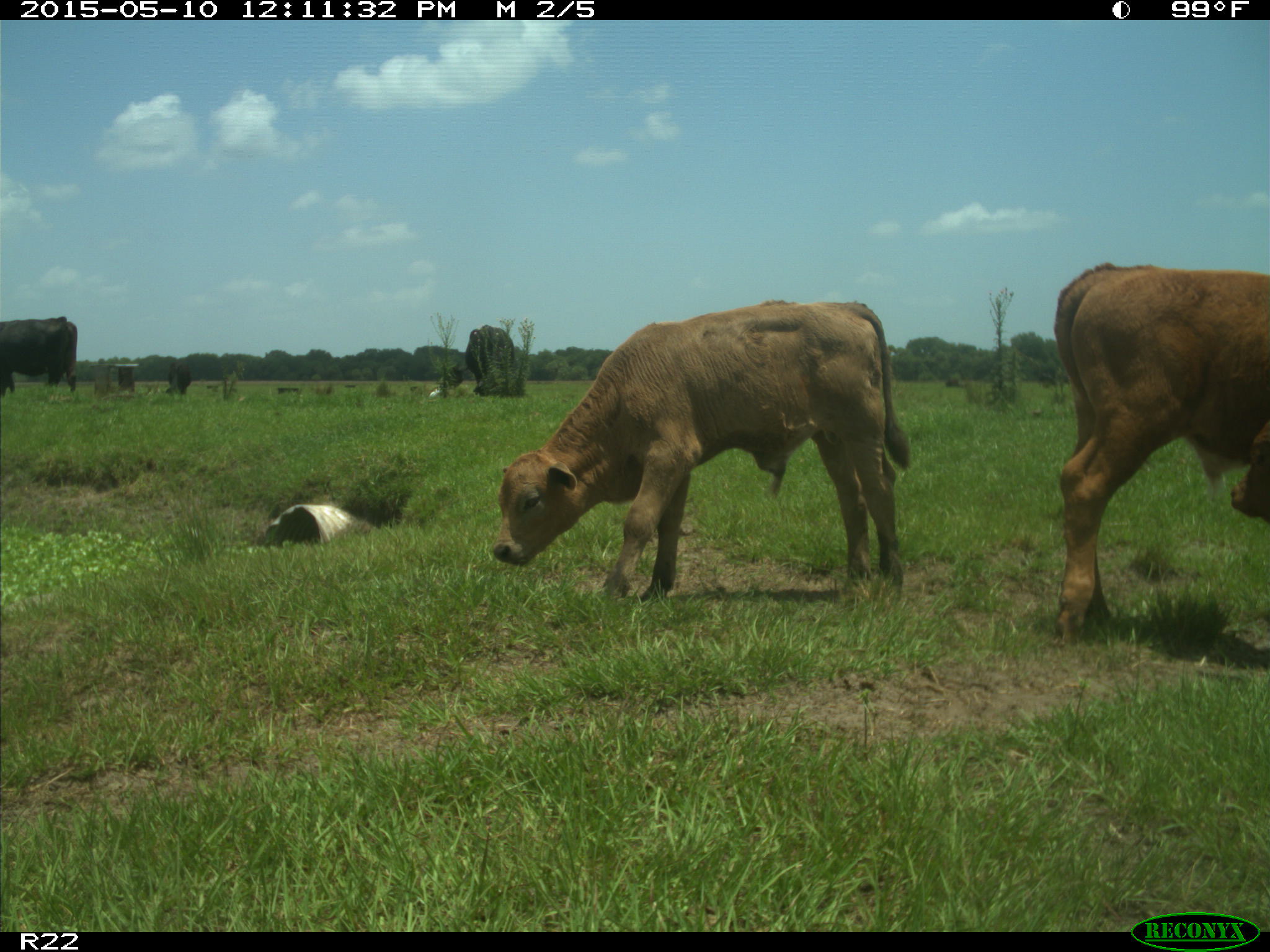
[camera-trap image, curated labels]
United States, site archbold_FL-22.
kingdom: Animalia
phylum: Chordata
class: Mammalia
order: Artiodactyla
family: Bovidae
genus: Bos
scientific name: Bos taurus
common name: domestic cow